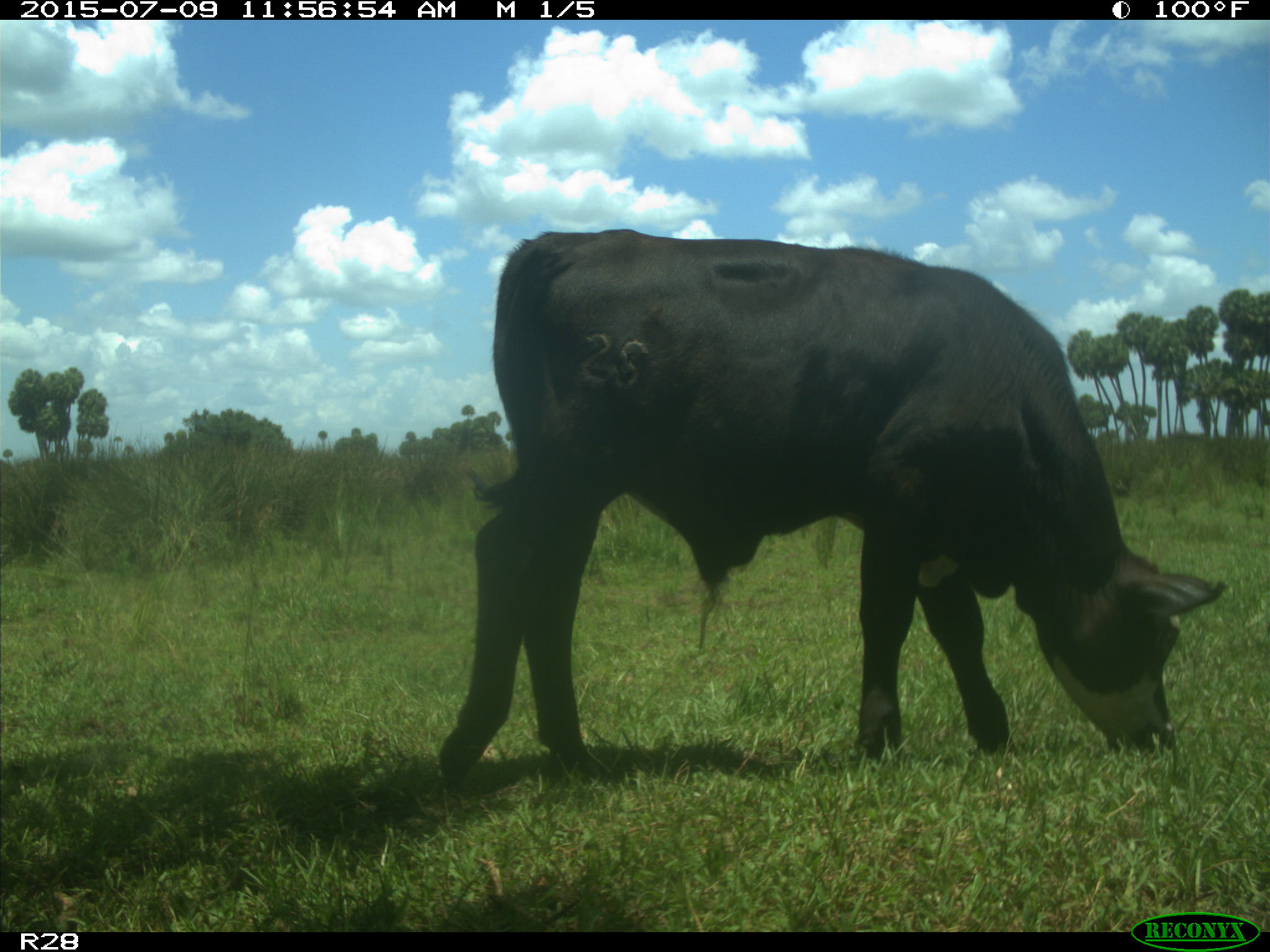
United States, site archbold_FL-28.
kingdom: Animalia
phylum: Chordata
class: Mammalia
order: Artiodactyla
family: Bovidae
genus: Bos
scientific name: Bos taurus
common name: domestic cow